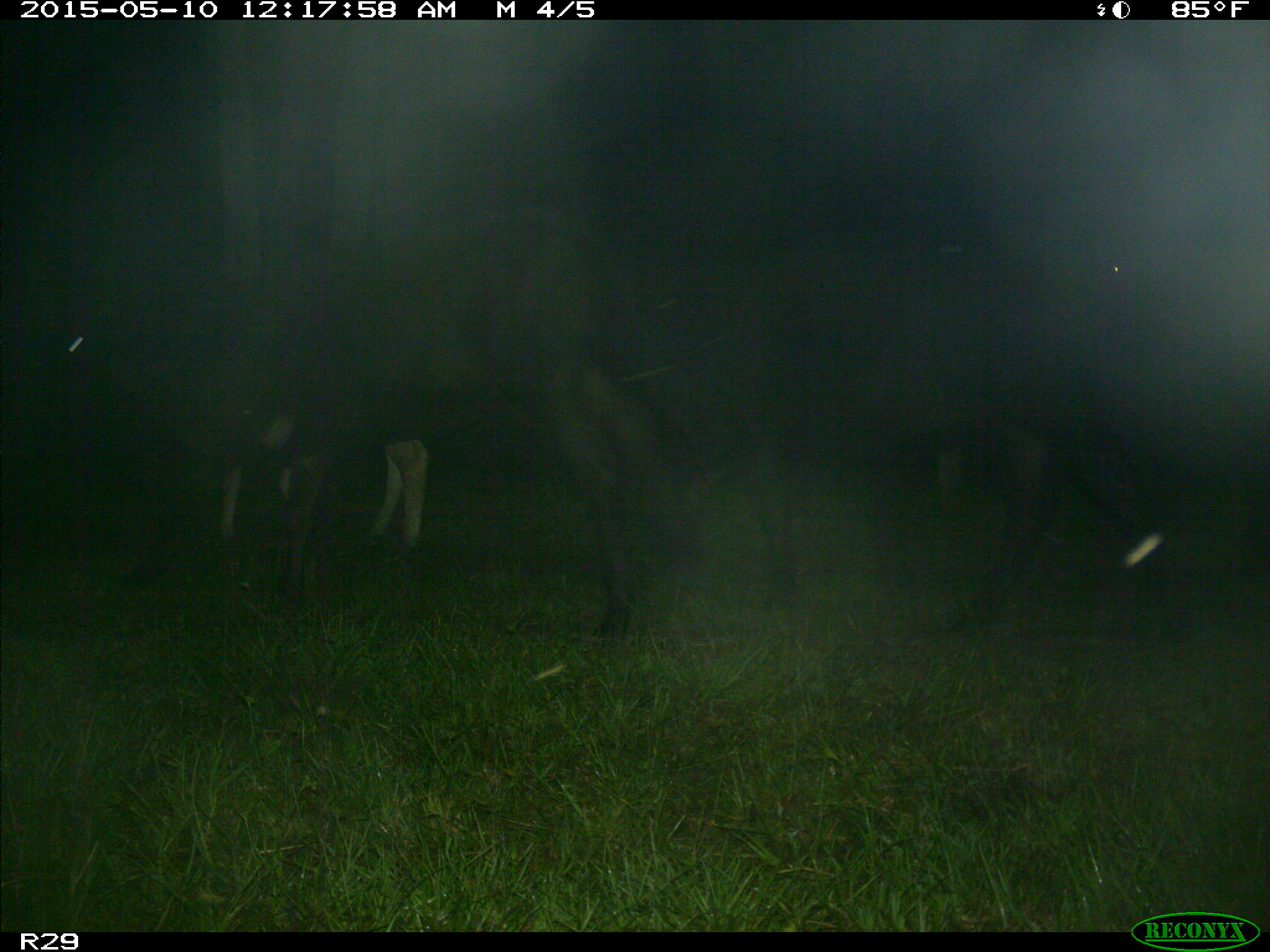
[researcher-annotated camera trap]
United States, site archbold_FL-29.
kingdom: Animalia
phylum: Chordata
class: Mammalia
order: Artiodactyla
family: Bovidae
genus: Bos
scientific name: Bos taurus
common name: domestic cow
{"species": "Bos taurus (domestic cow)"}